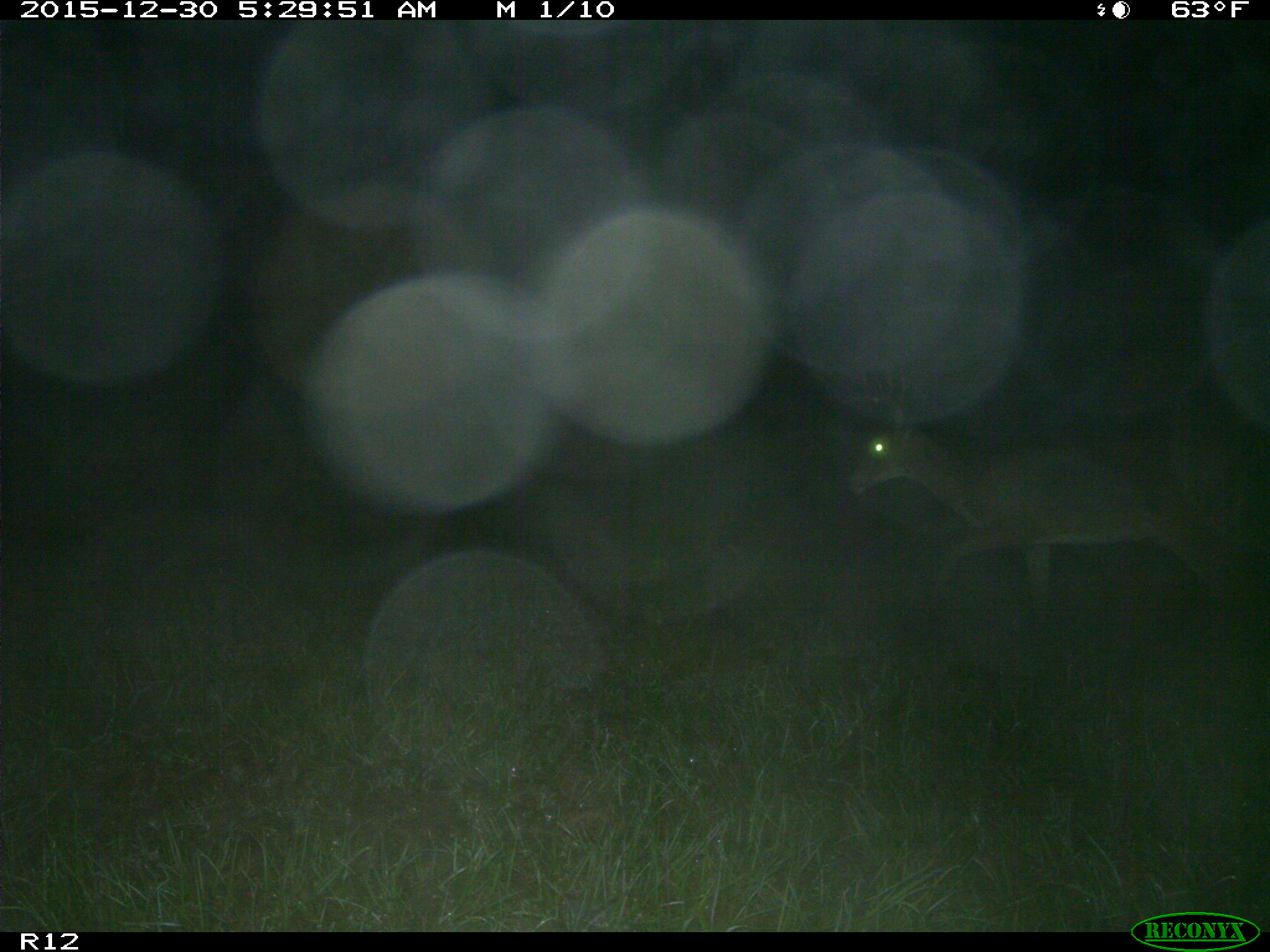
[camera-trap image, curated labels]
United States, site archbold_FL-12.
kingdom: Animalia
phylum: Chordata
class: Mammalia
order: Artiodactyla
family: Cervidae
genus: Odocoileus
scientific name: Odocoileus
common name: deer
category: unidentified deer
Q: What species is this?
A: Unidentified deer (deer) (Odocoileus).